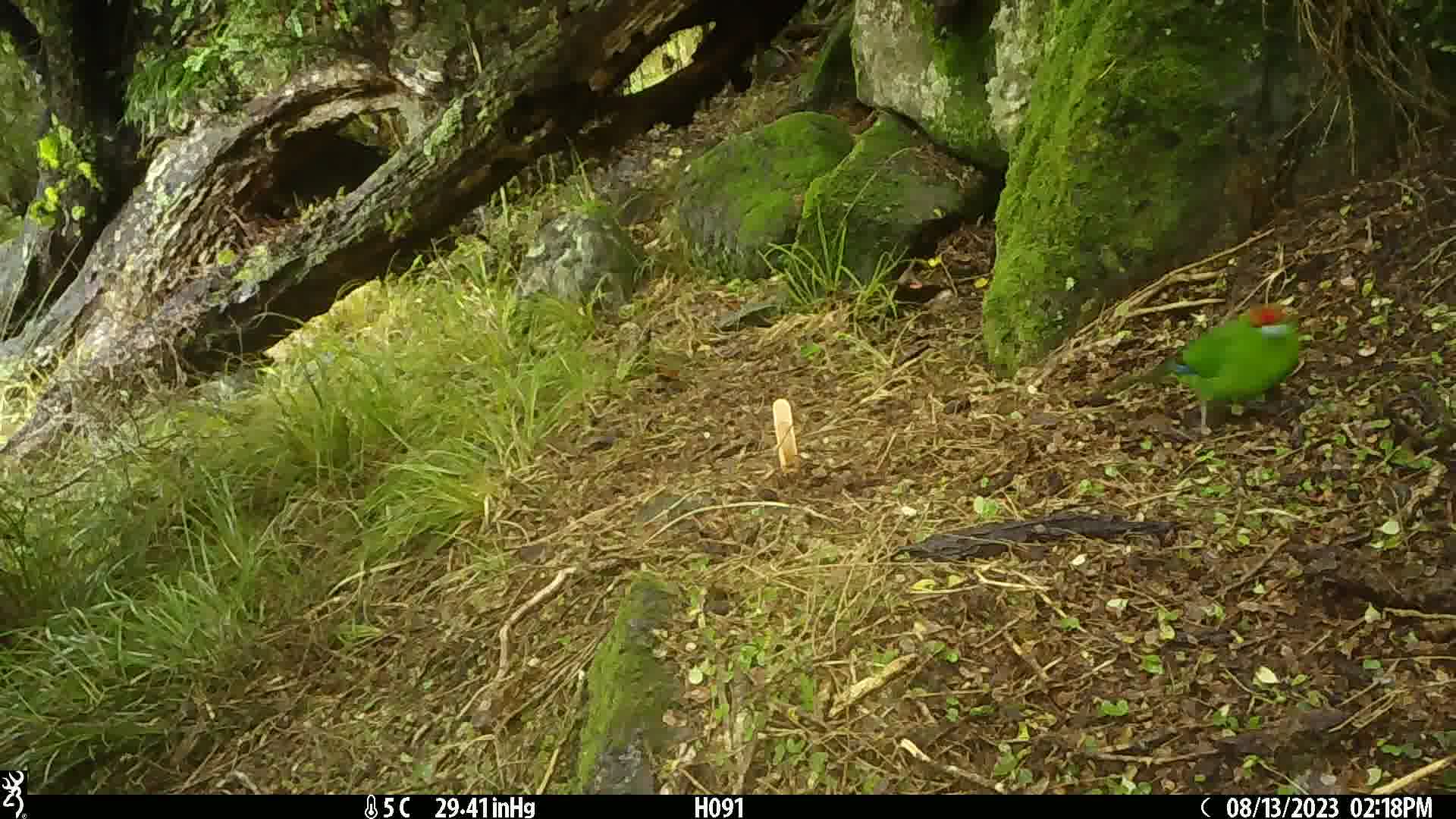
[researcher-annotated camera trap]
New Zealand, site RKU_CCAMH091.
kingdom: Animalia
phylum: Chordata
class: Aves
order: Psittaciformes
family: Psittaculidae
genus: Cyanoramphus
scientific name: Cyanoramphus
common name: parakeet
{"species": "parakeet (Cyanoramphus)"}